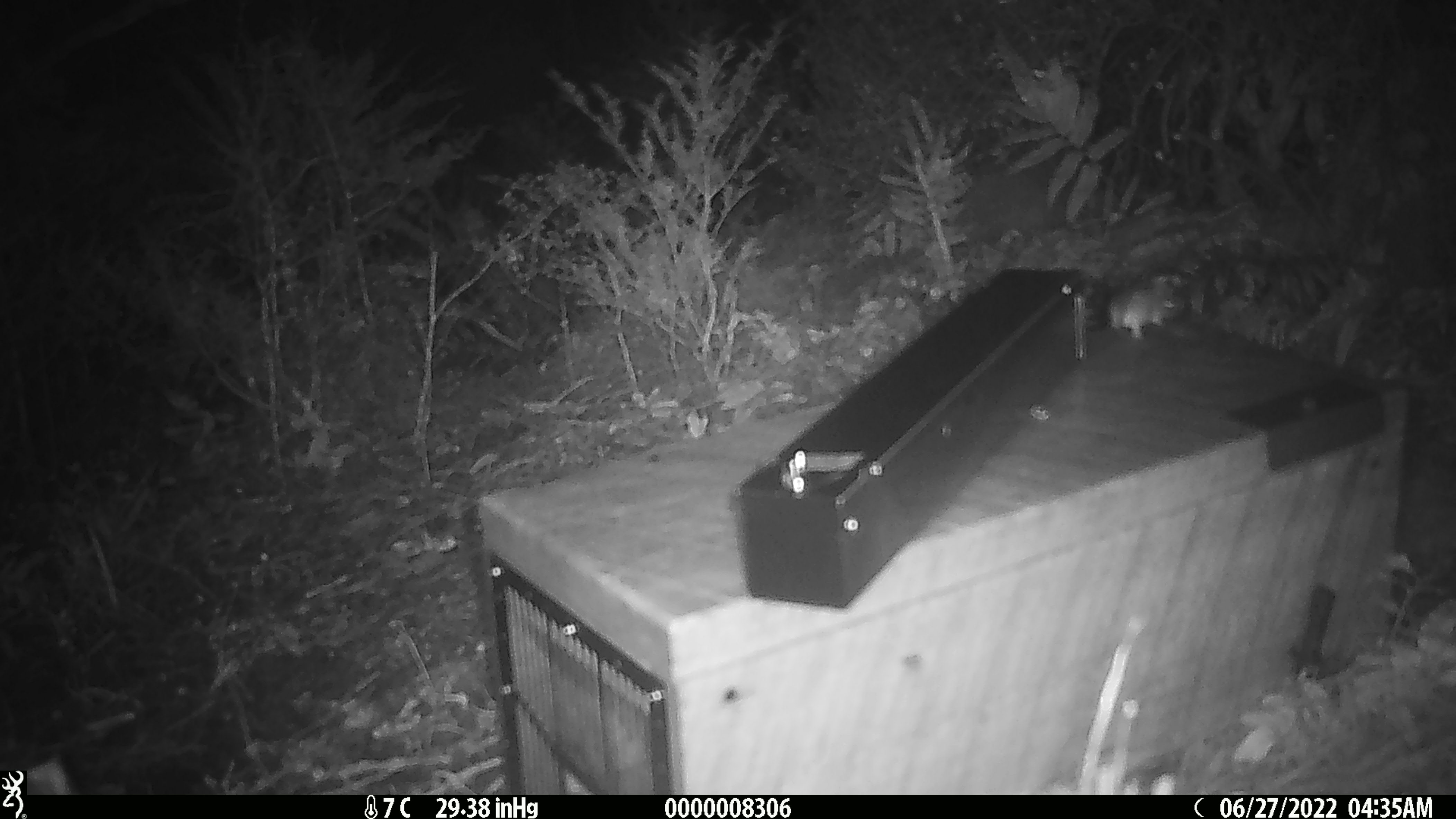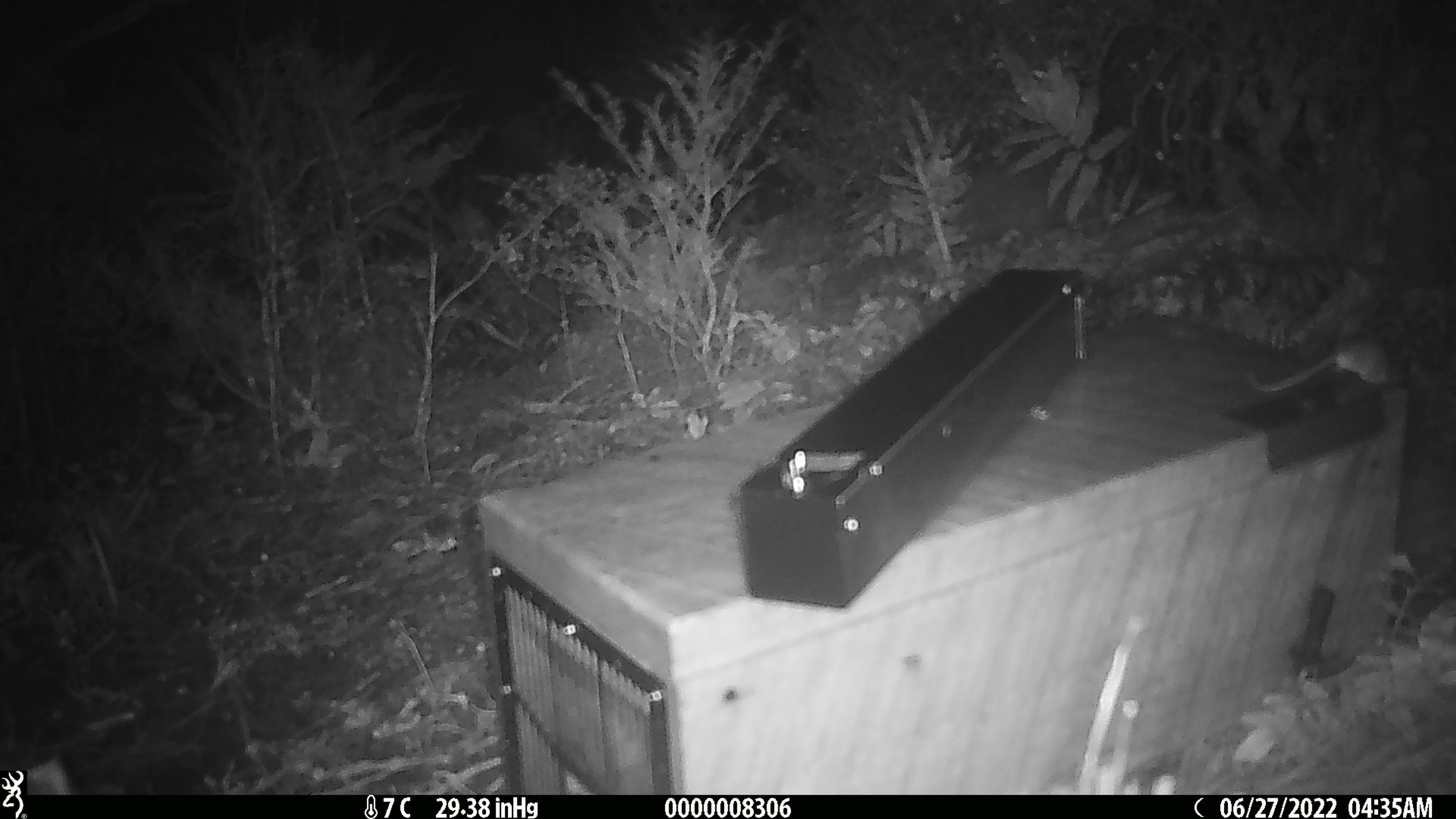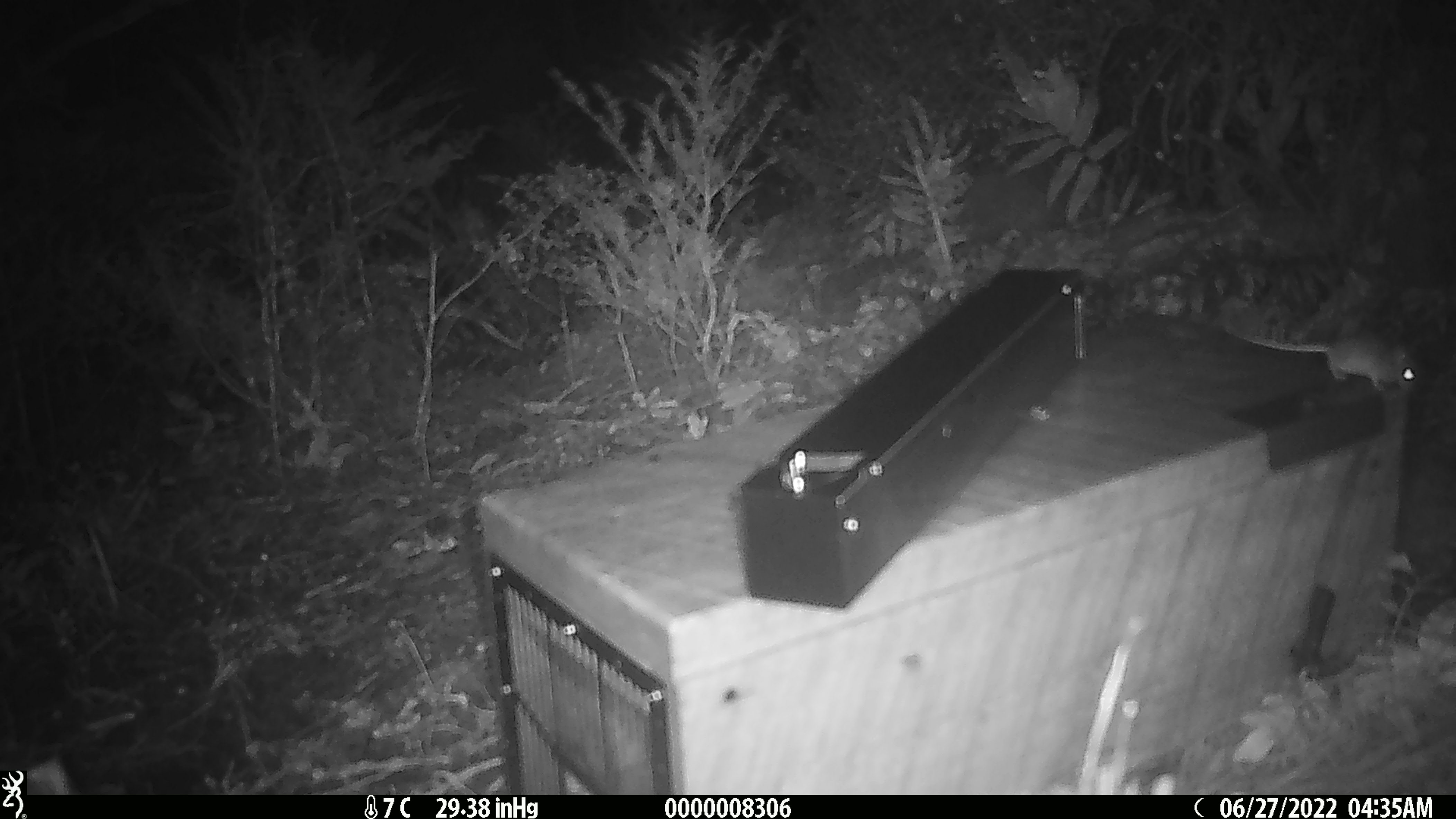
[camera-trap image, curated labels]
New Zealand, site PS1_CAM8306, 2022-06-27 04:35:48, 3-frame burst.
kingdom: Animalia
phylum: Chordata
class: Mammalia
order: Rodentia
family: Muridae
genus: Mus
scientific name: Mus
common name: mouse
Mouse (Mus).